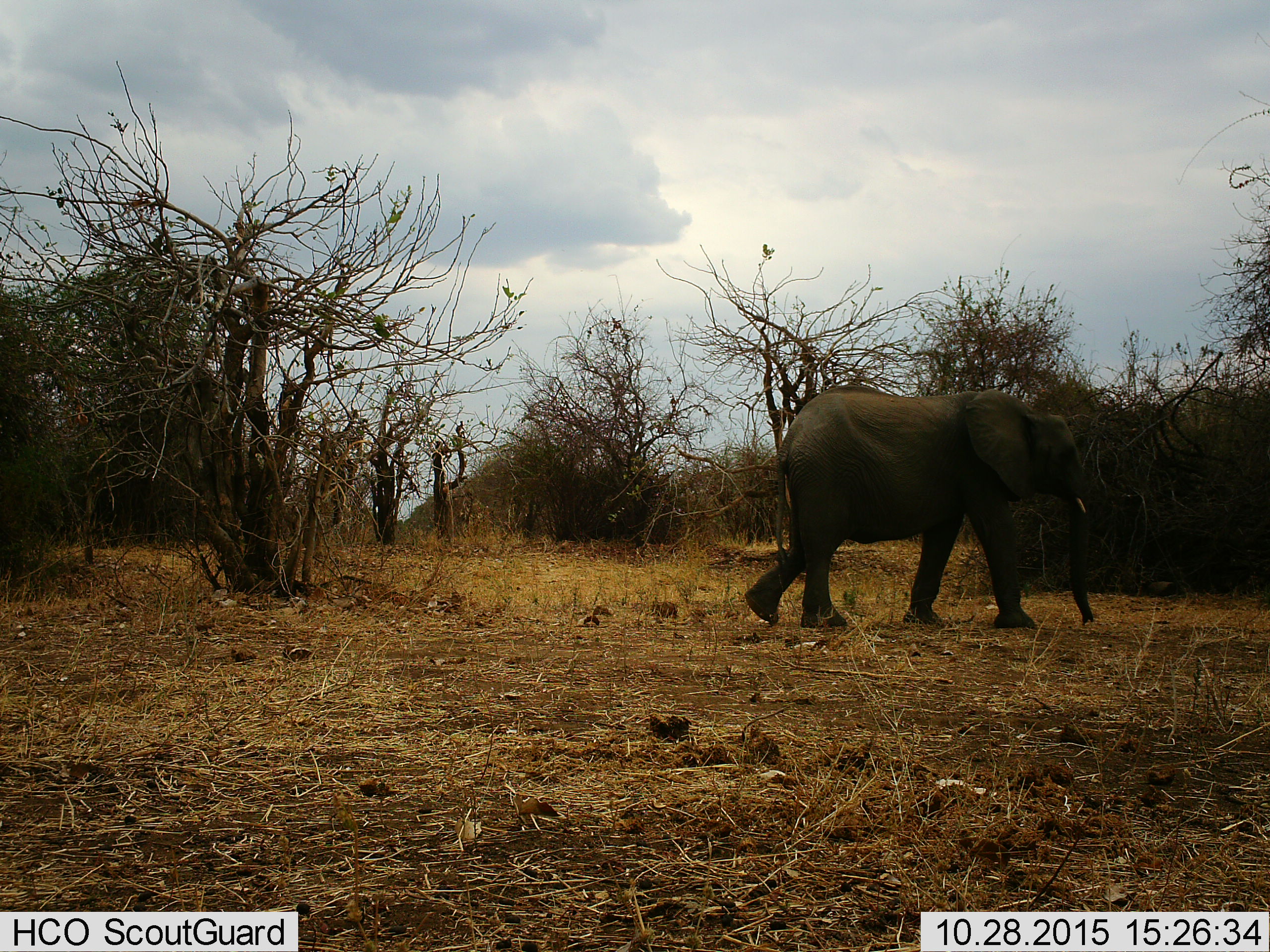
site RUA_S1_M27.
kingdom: Animalia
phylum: Chordata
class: Mammalia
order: Proboscidea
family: Elephantidae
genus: Loxodonta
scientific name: Loxodonta africana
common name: african bush elephant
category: elephant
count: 1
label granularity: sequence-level